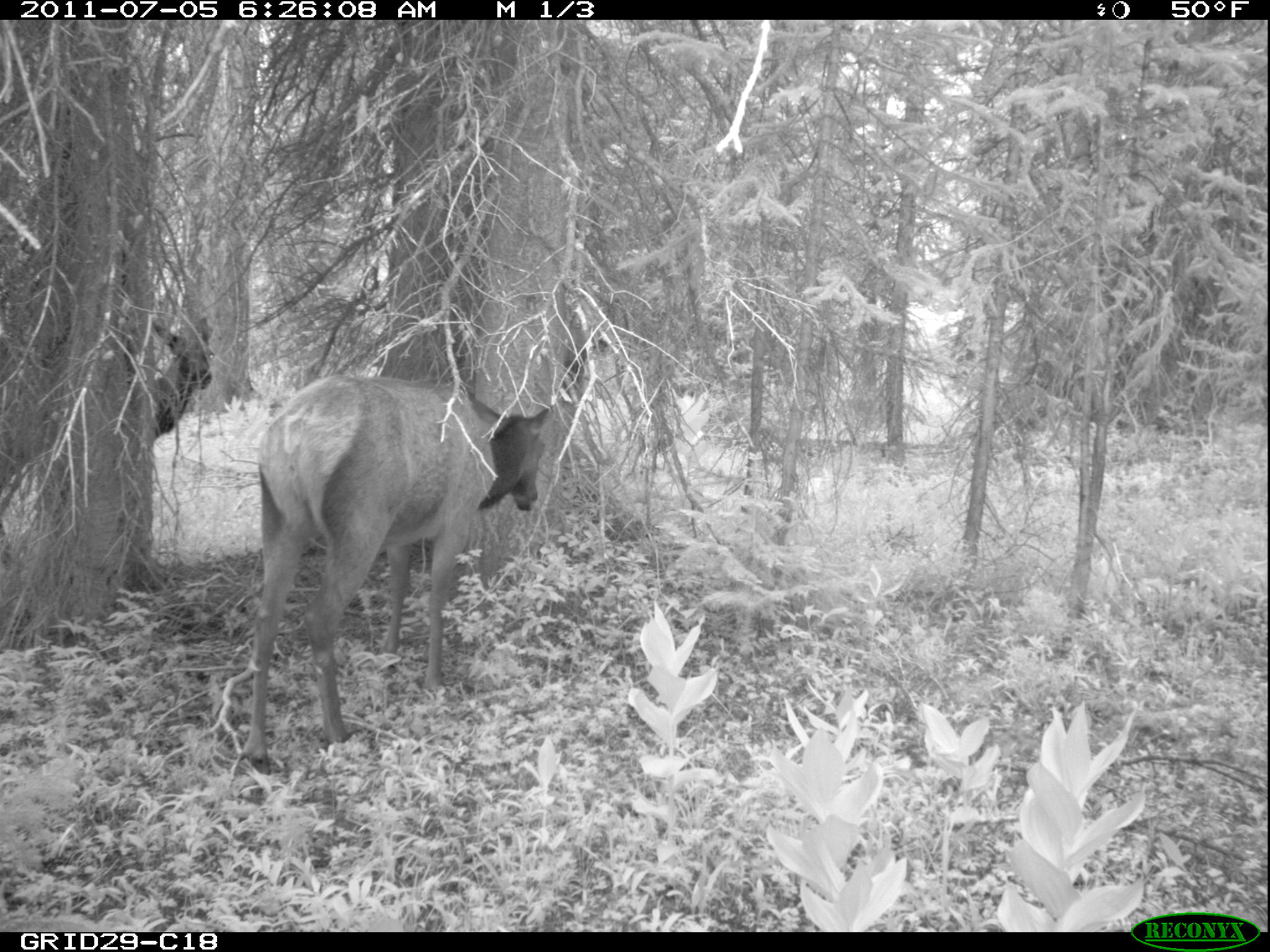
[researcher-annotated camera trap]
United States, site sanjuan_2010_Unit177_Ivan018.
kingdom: Animalia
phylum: Chordata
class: Mammalia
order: Artiodactyla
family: Cervidae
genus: Cervus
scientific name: Cervus elaphus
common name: red deer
Cervus elaphus (red deer).